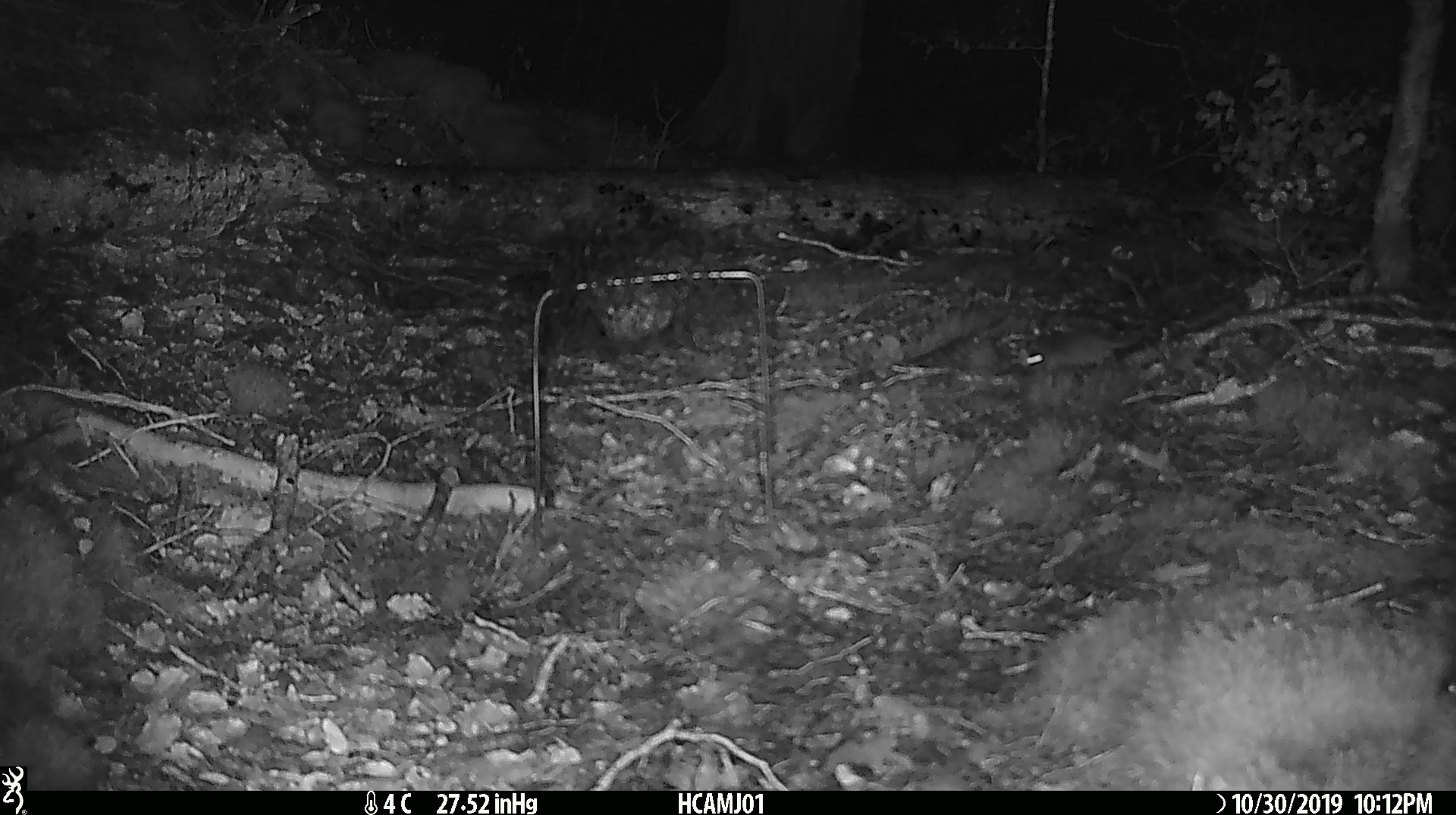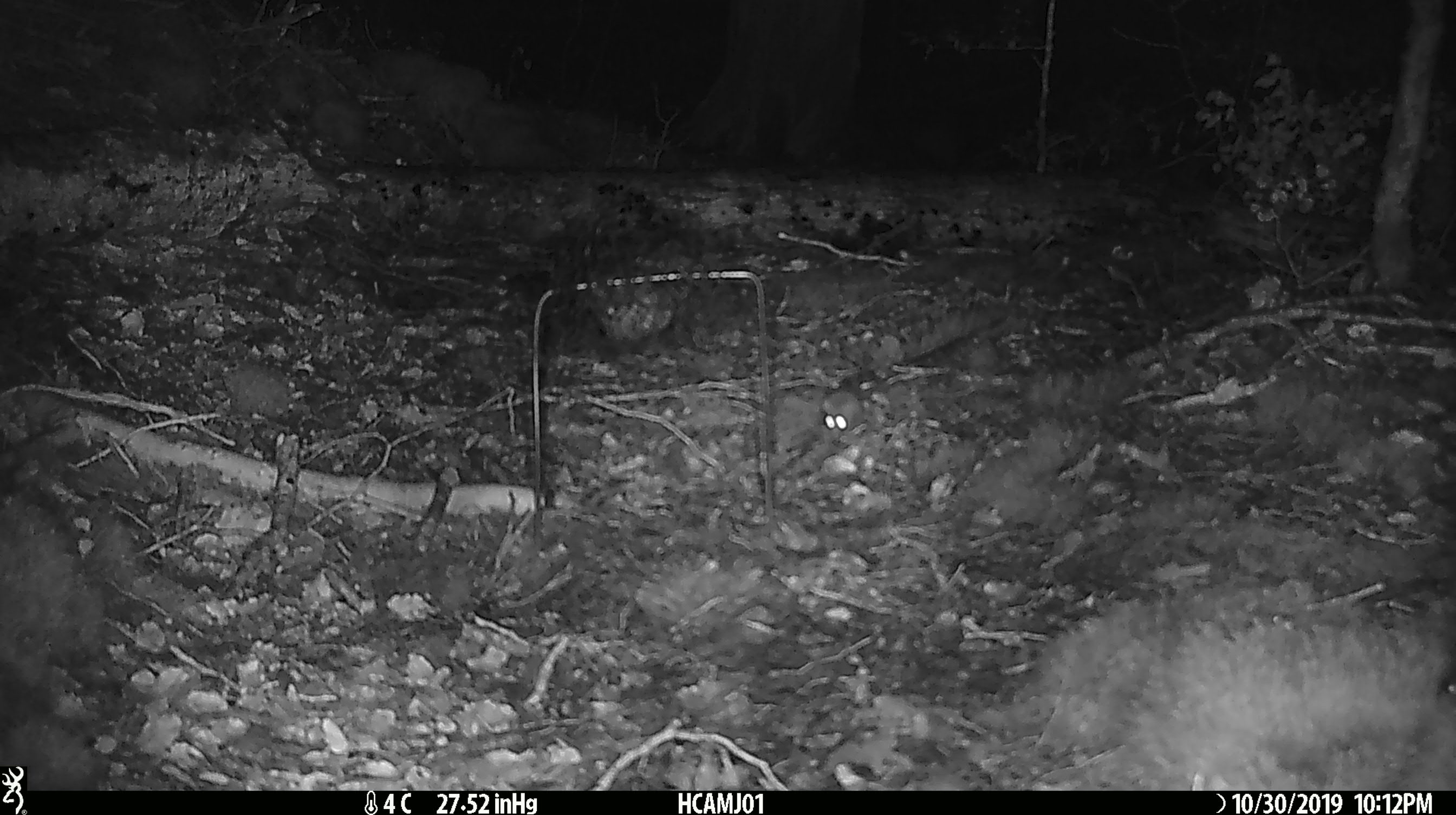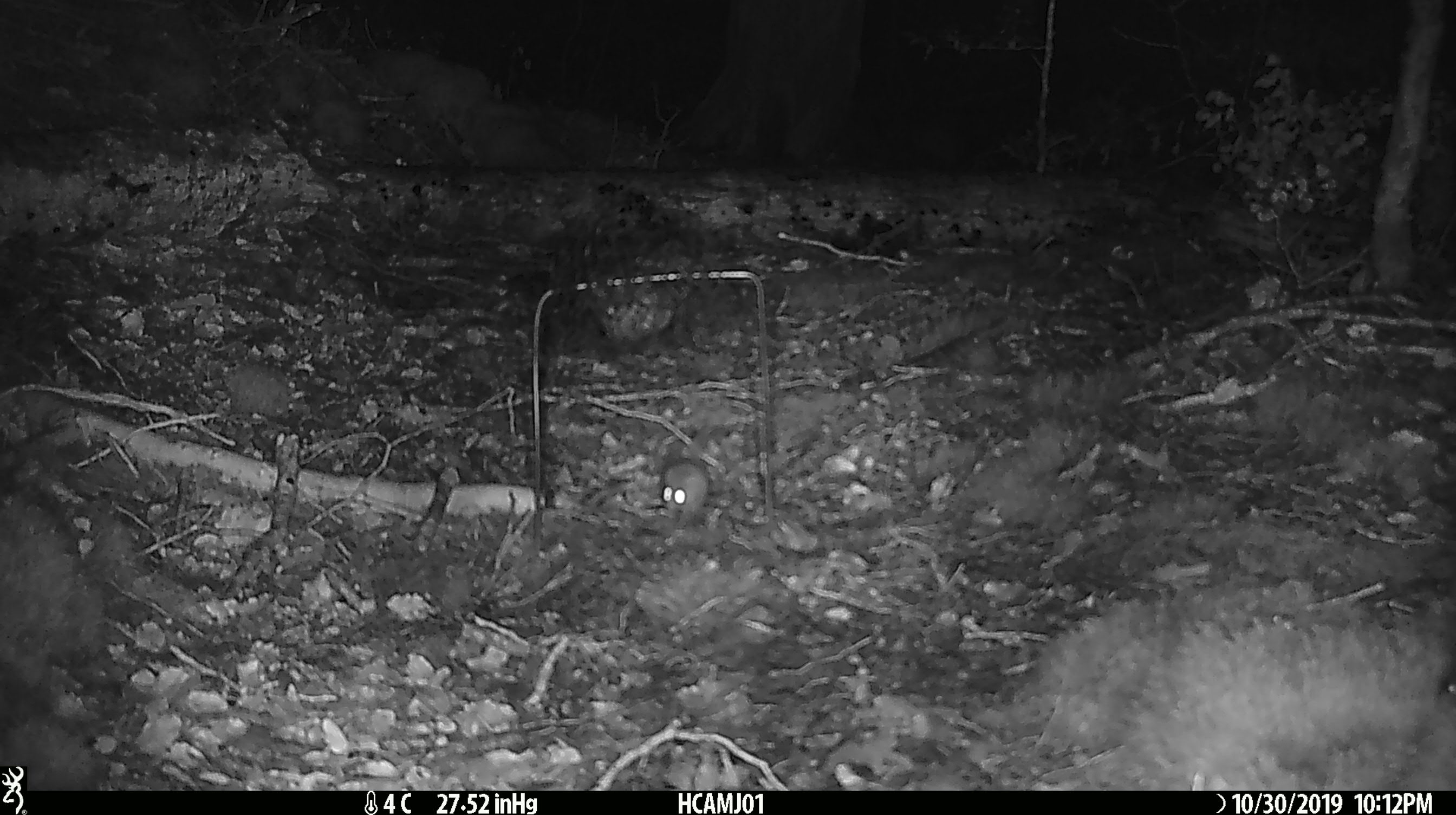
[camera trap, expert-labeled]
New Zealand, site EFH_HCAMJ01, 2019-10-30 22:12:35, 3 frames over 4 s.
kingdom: Animalia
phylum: Chordata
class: Mammalia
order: Rodentia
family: Muridae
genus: Mus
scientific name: Mus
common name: mouse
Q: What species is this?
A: Mouse (Mus).